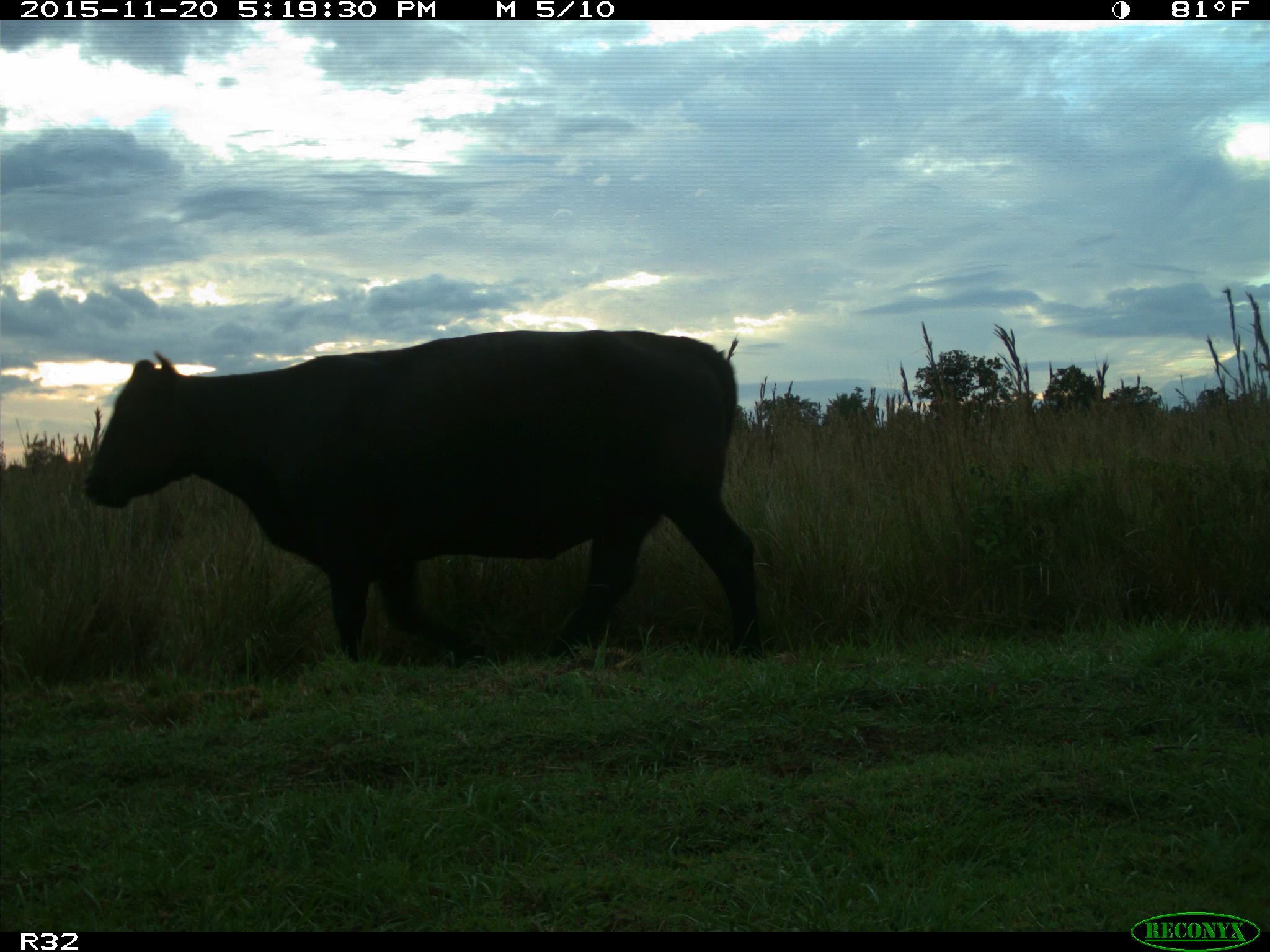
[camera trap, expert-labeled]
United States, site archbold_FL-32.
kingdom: Animalia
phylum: Chordata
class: Mammalia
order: Artiodactyla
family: Bovidae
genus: Bos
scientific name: Bos taurus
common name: domestic cow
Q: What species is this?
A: Bos taurus (domestic cow).